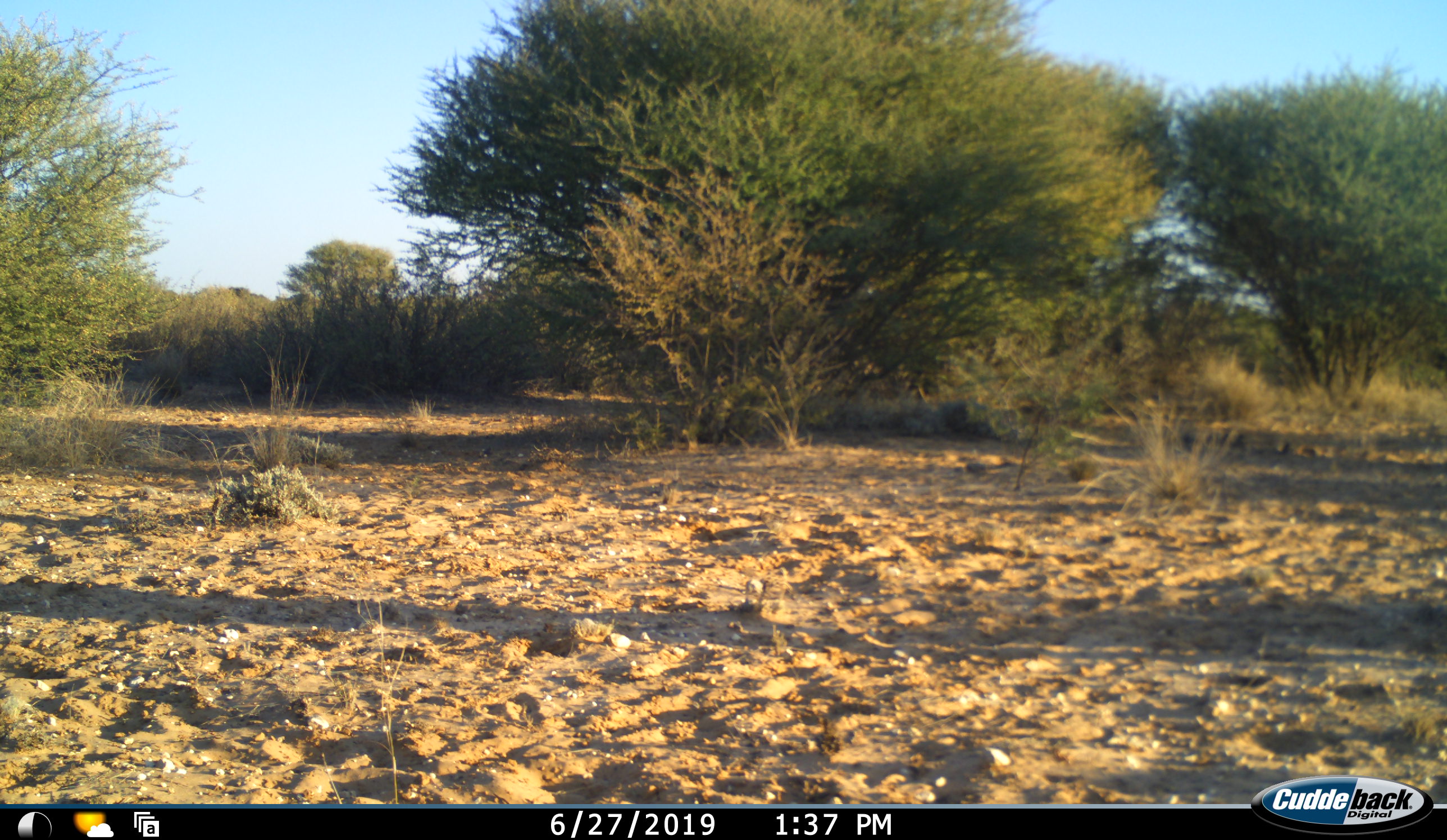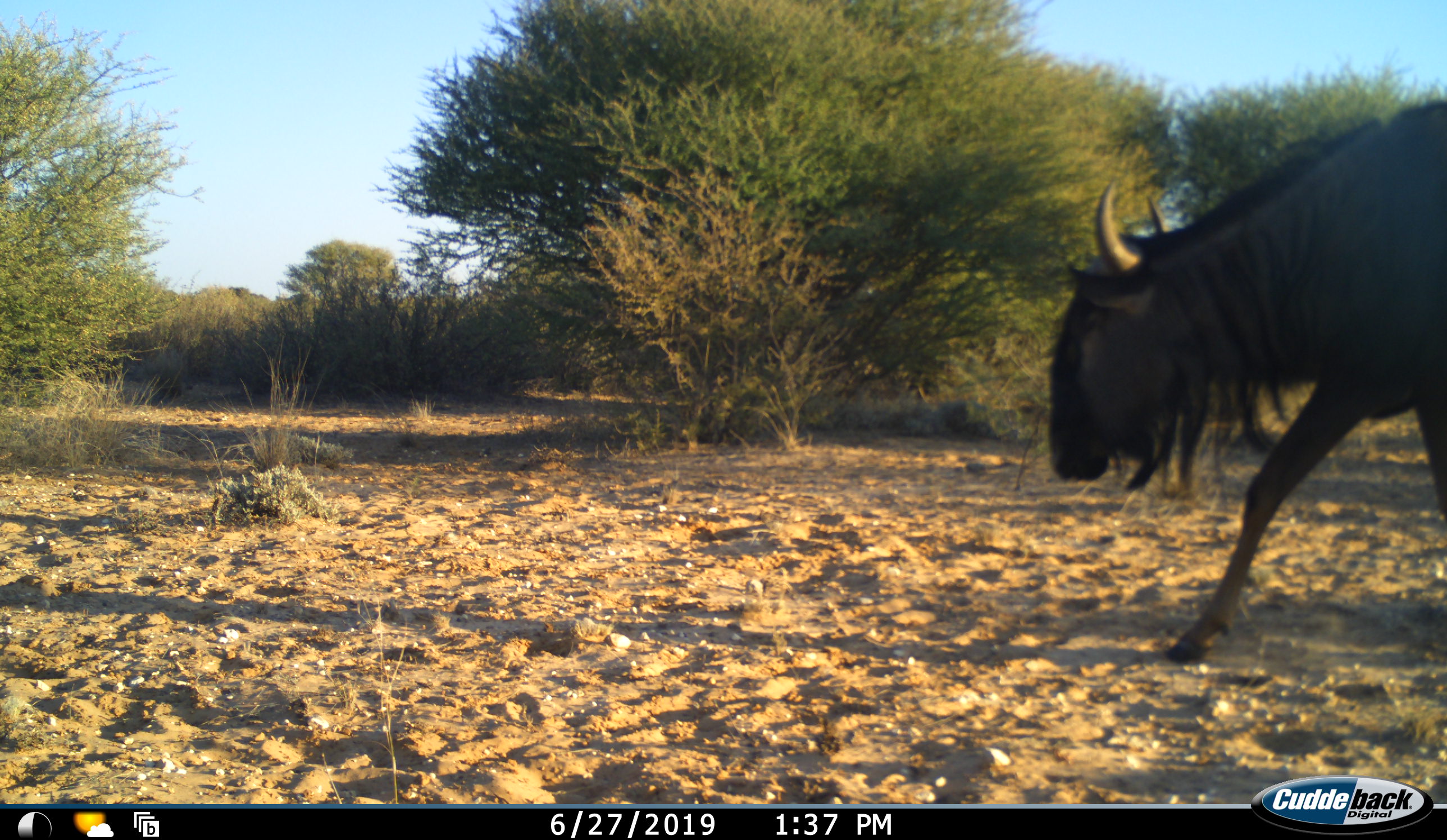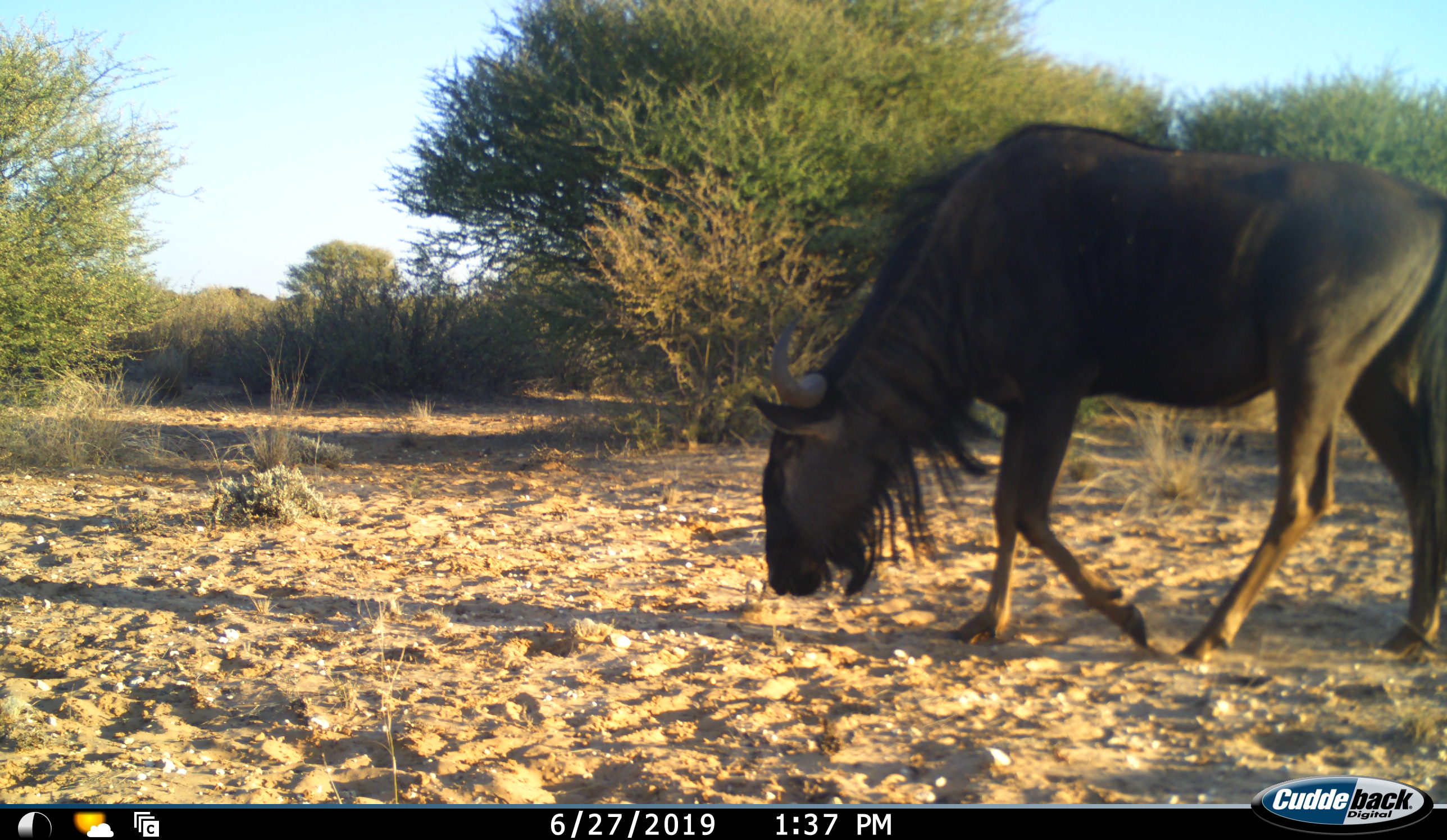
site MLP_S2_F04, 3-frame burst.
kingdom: Animalia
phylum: Chordata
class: Mammalia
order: Artiodactyla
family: Bovidae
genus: Connochaetes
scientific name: Connochaetes taurinus taurinus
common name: blue wildebeest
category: wildebeestblue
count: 1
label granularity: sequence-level